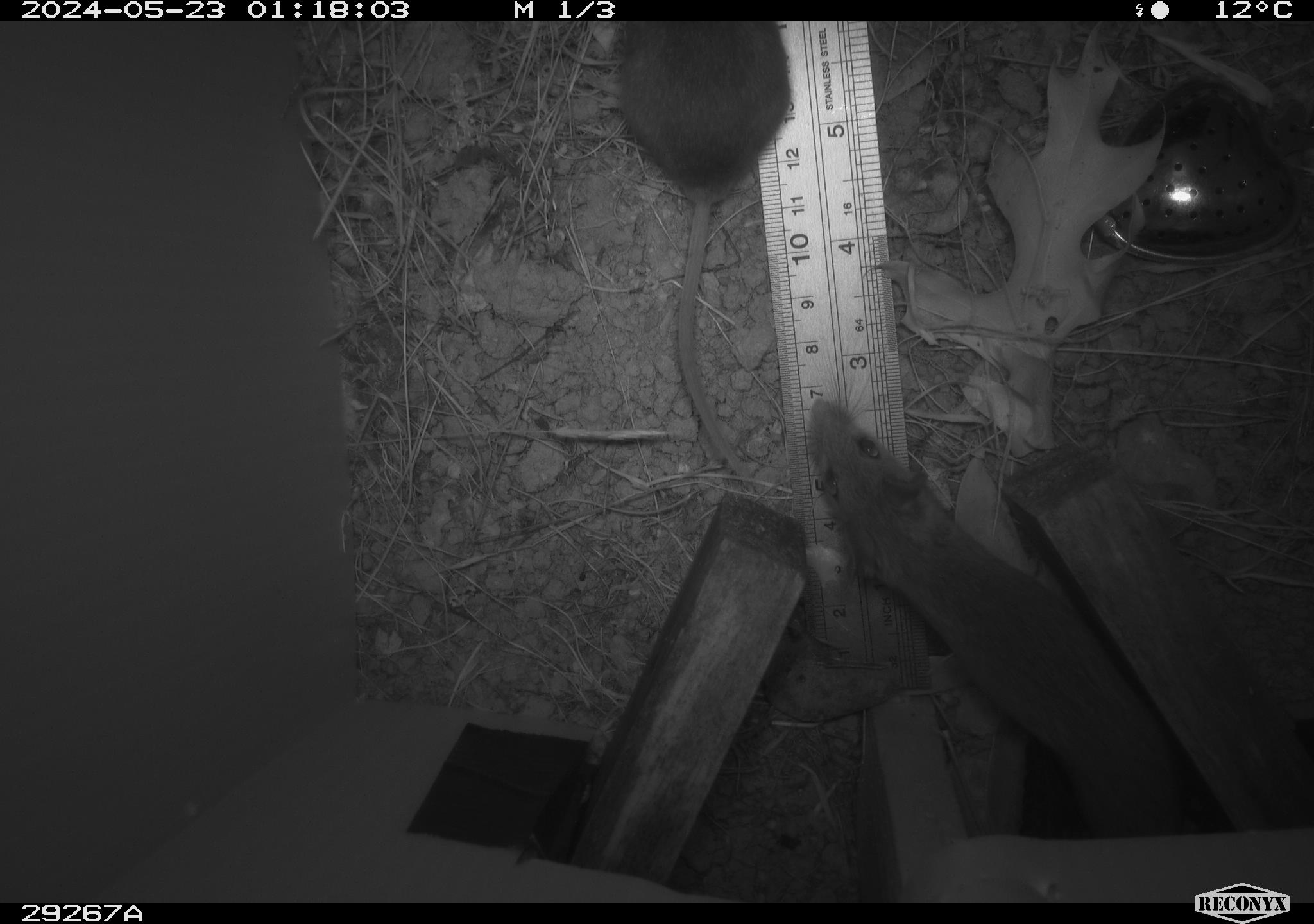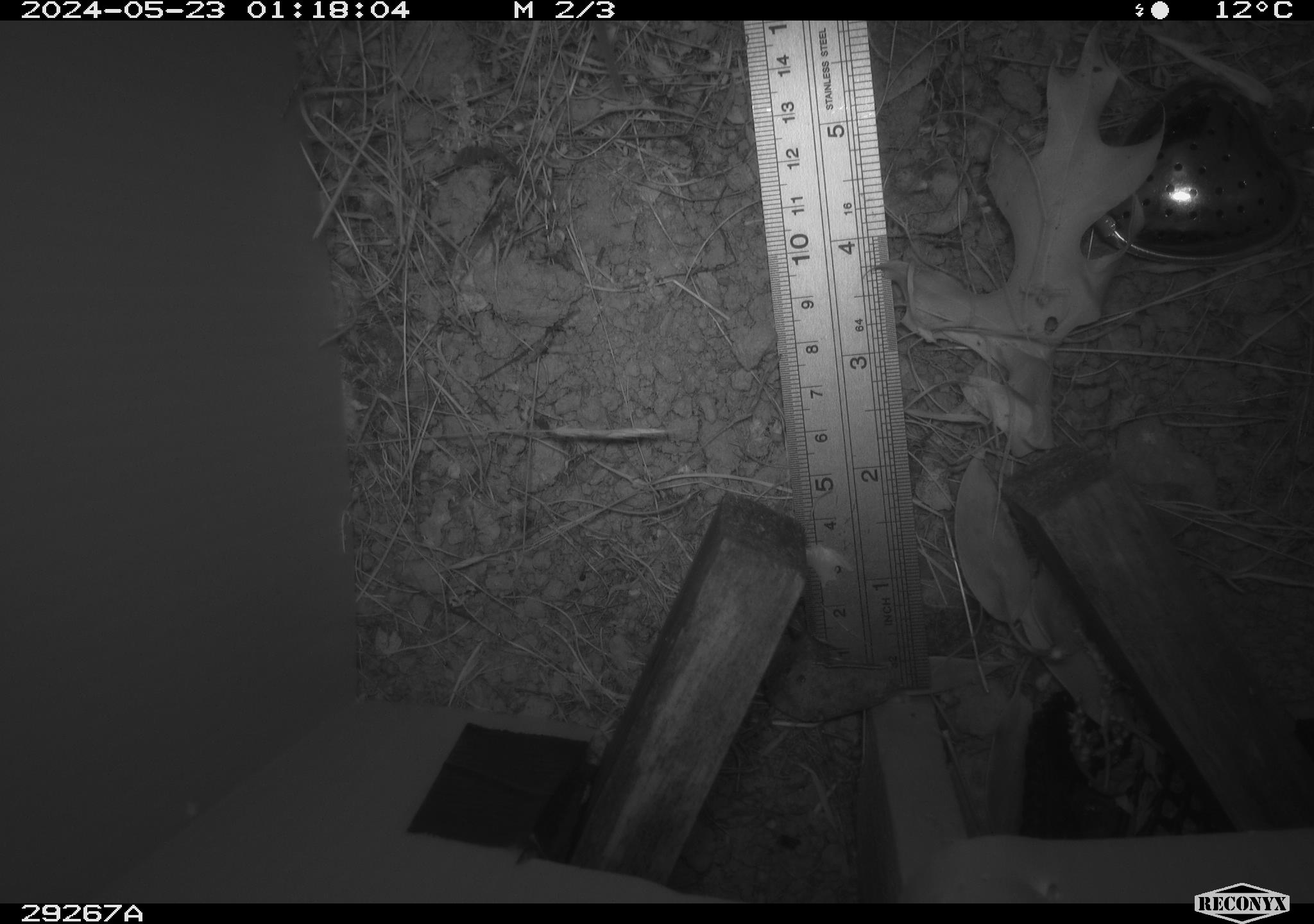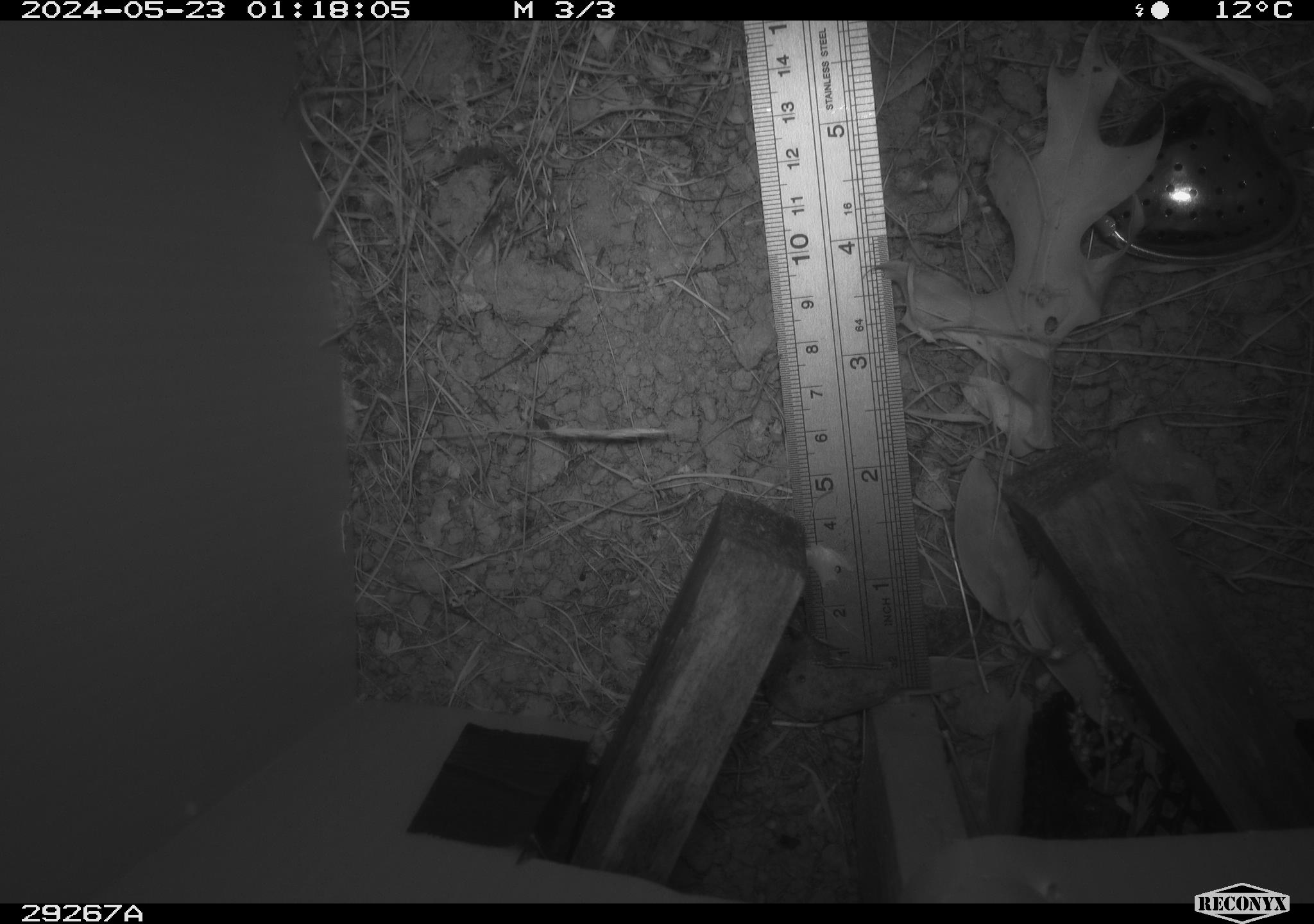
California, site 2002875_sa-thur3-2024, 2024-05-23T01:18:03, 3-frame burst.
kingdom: Animalia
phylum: Chordata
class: Mammalia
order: Rodentia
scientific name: Rodentia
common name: rodent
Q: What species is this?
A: Rodent (Rodentia).